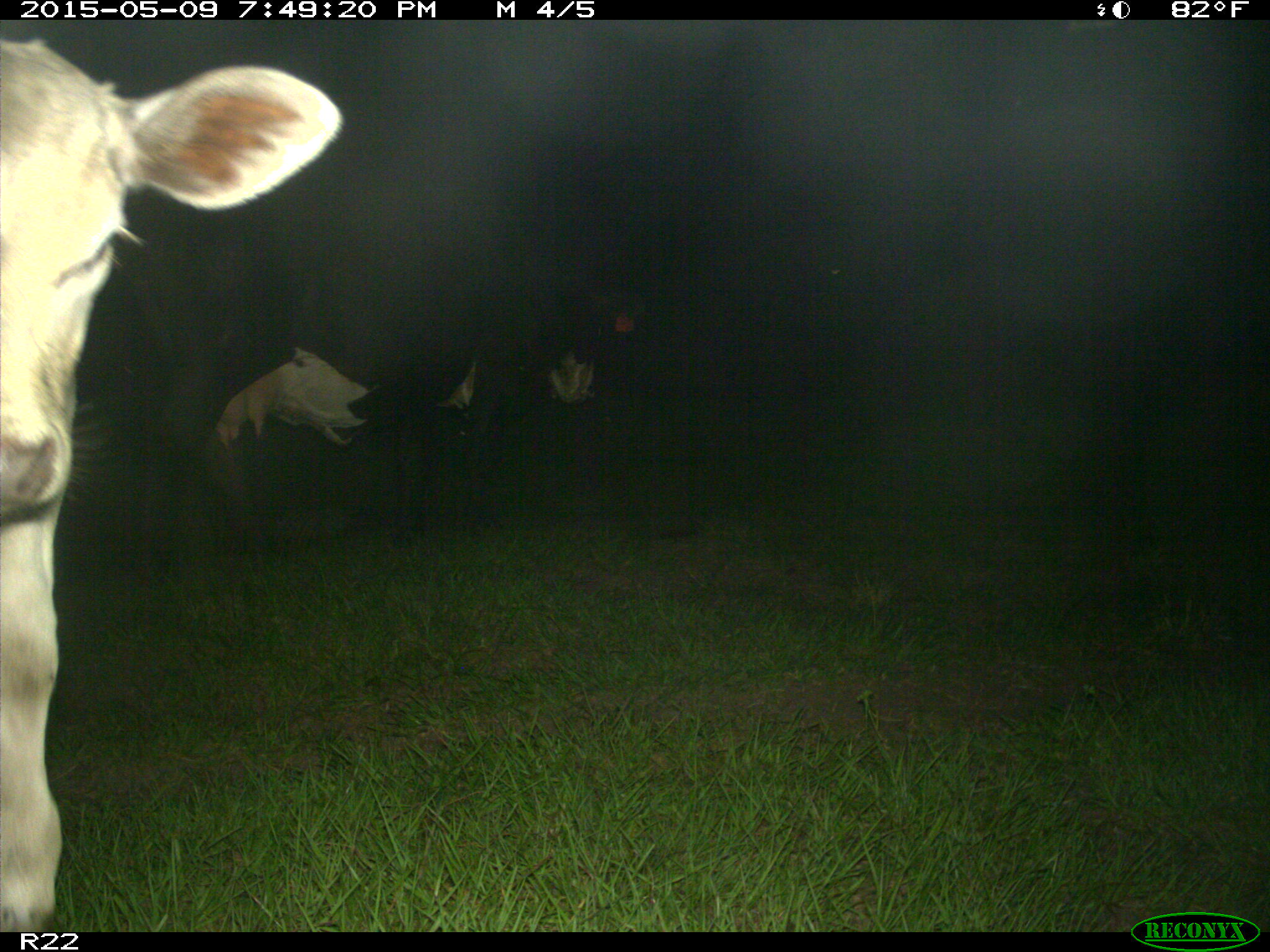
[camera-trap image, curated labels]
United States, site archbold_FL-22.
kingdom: Animalia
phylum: Chordata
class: Mammalia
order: Artiodactyla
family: Bovidae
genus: Bos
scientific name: Bos taurus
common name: domestic cow